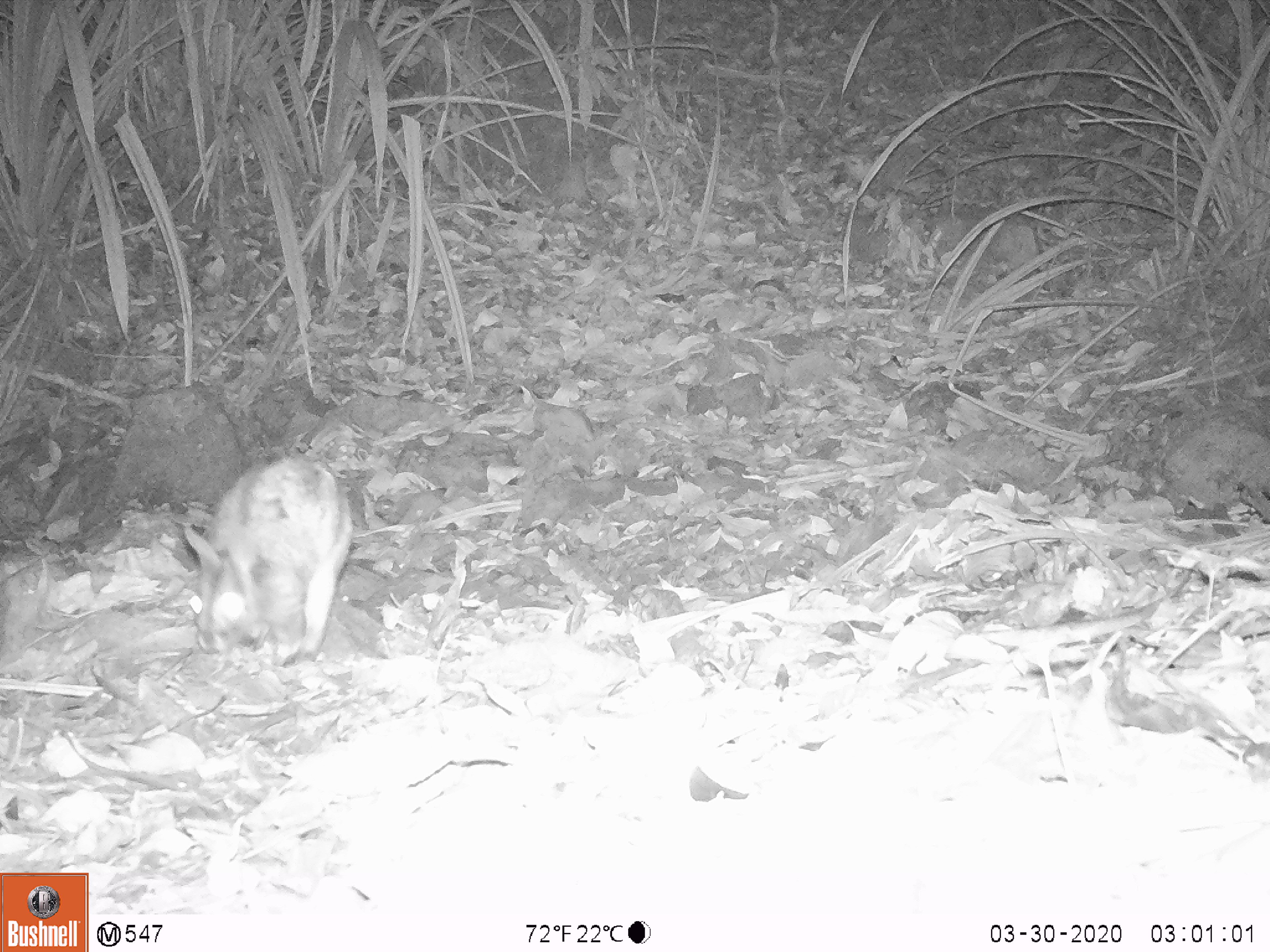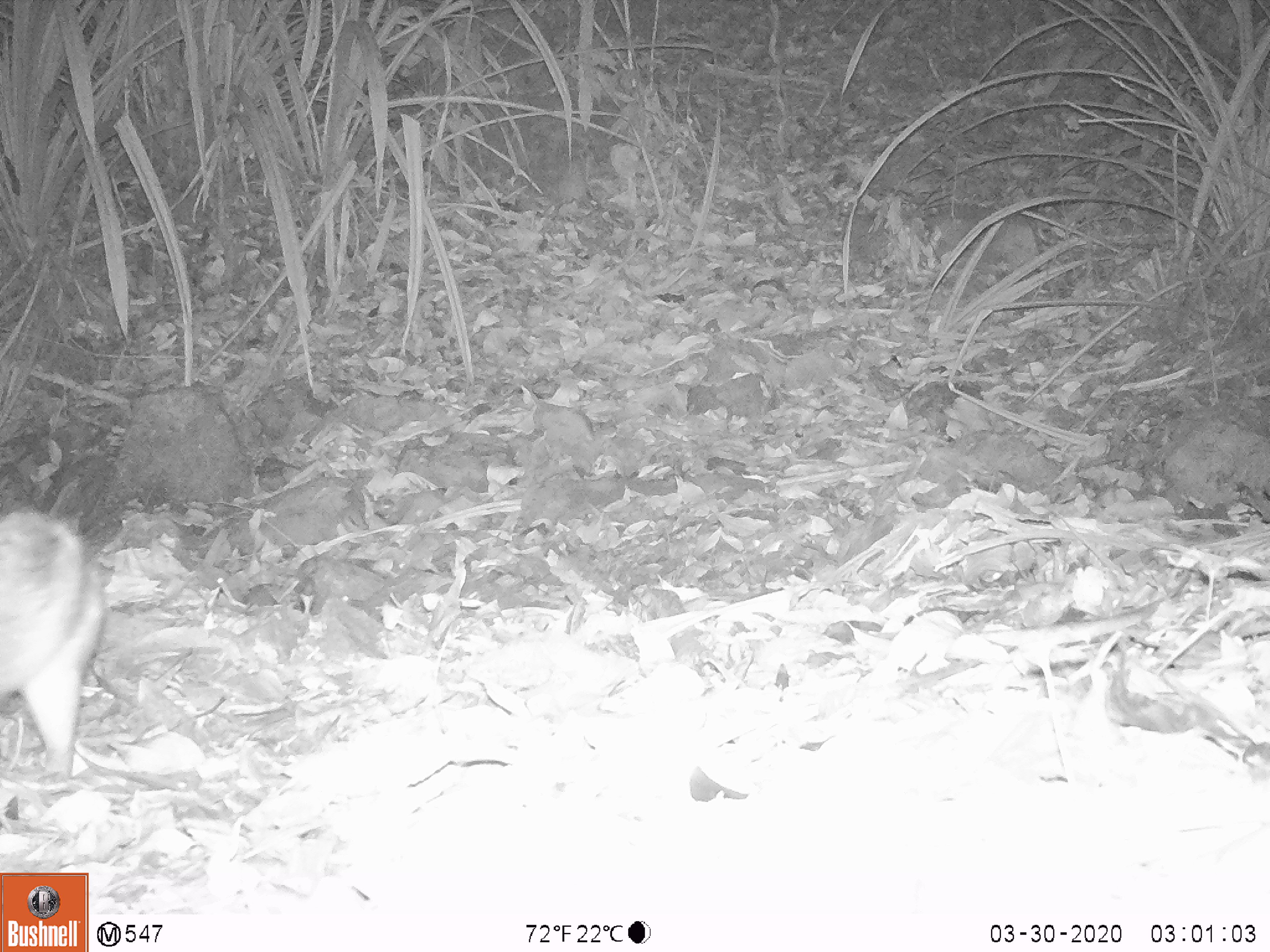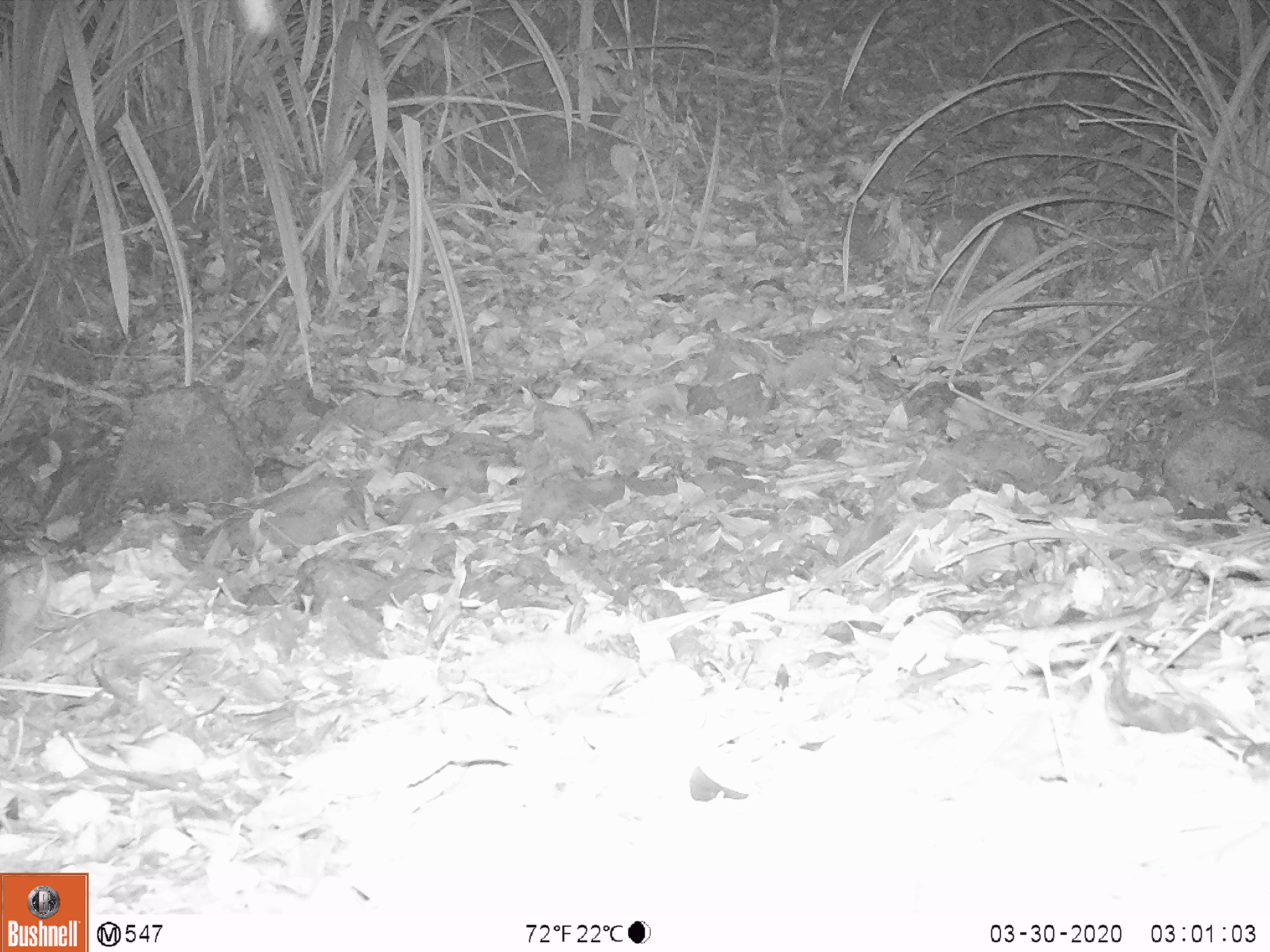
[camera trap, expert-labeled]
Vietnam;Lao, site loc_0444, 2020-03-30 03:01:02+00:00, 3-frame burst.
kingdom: Animalia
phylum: Chordata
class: Mammalia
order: Lagomorpha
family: Leporidae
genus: Nesolagus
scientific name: Nesolagus timminsi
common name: annamite striped rabbit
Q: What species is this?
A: Annamite striped rabbit (Nesolagus timminsi).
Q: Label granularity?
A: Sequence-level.